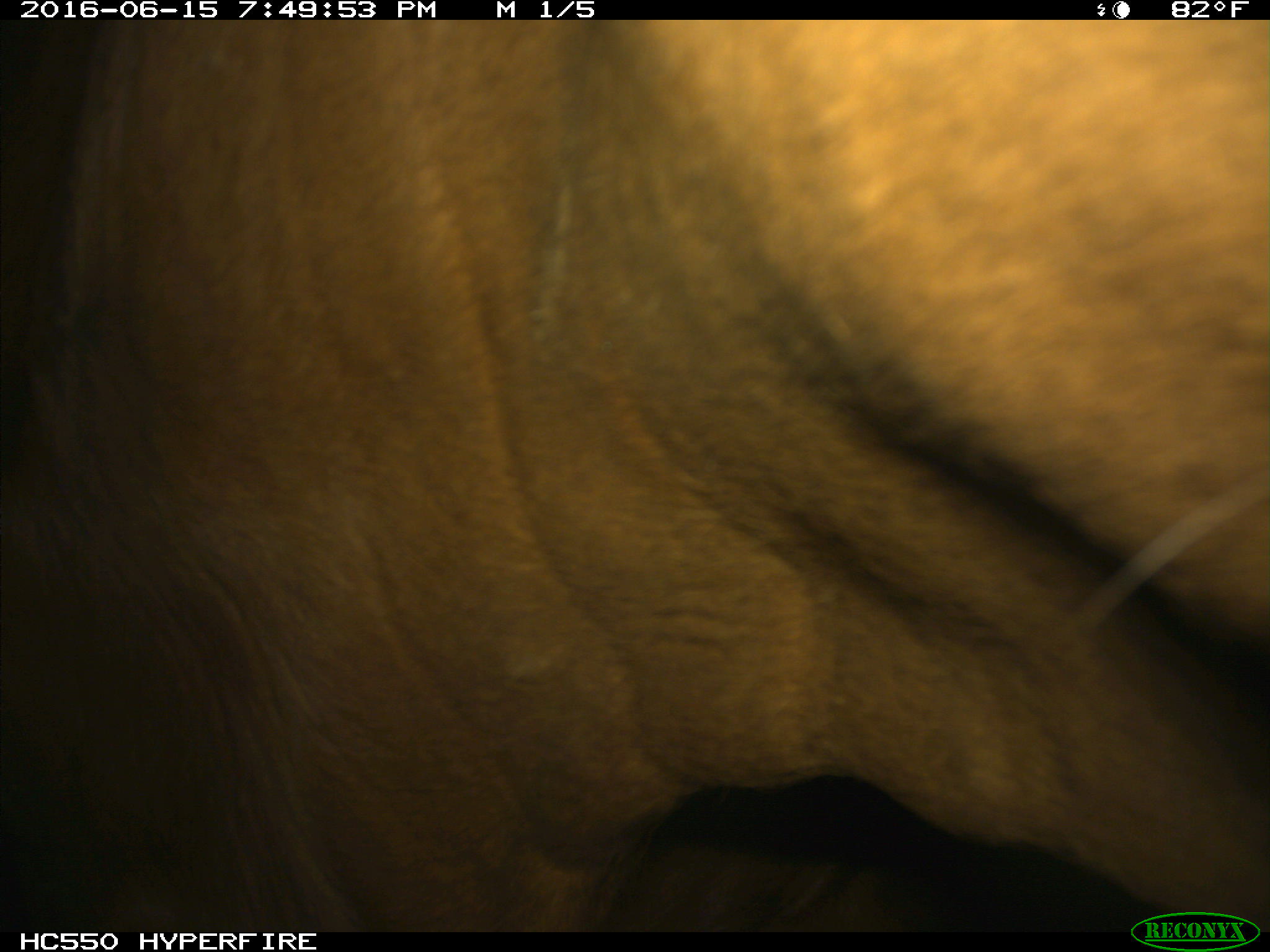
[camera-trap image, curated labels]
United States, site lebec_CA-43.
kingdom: Animalia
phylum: Chordata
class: Mammalia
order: Artiodactyla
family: Bovidae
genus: Bos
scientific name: Bos taurus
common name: domestic cow